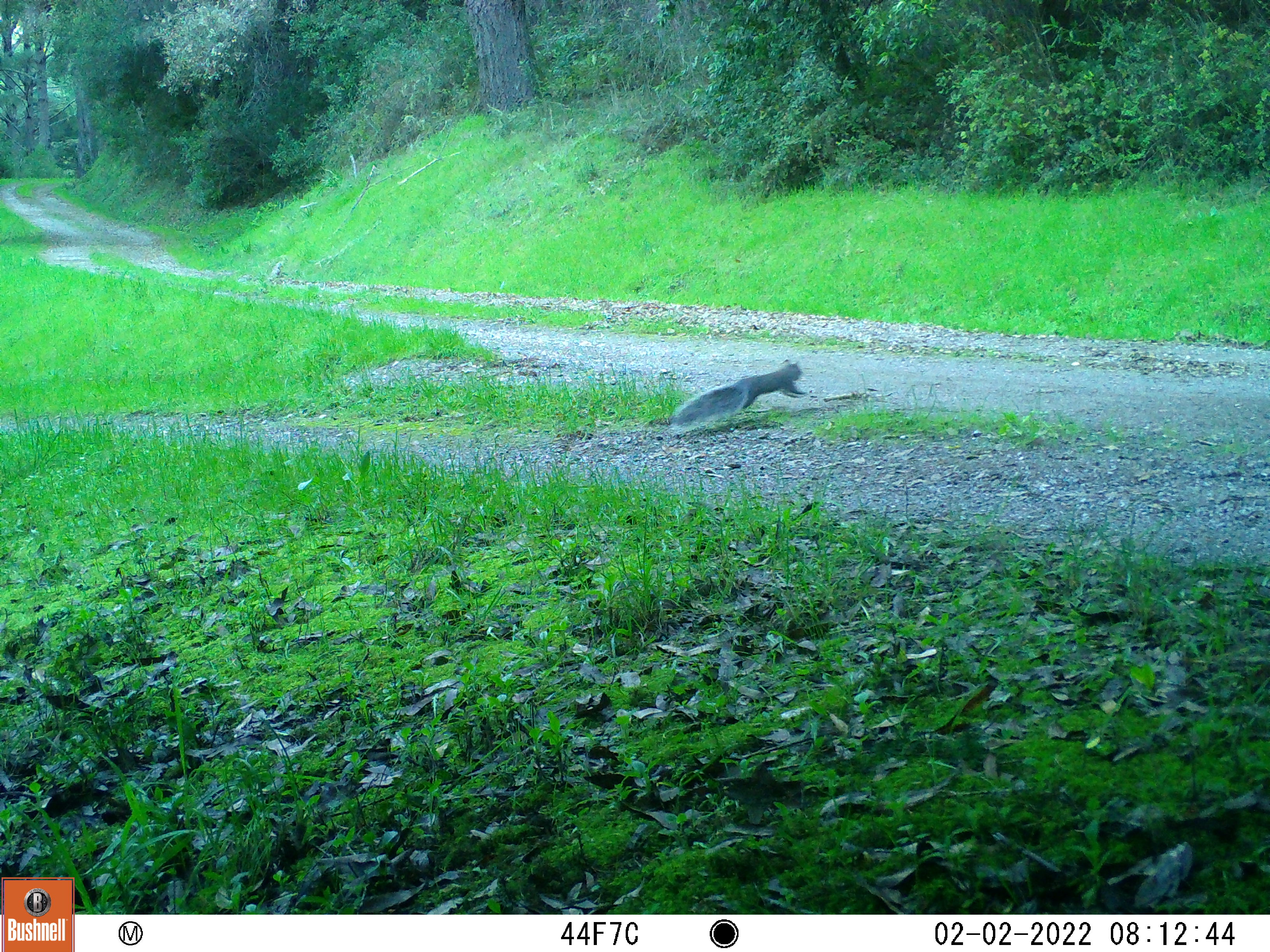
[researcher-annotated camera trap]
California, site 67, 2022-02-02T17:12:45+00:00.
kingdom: Animalia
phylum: Chordata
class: Mammalia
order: Rodentia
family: Sciuridae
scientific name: Sciuridae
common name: squirrel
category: unknown squirrel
Unknown squirrel (squirrel) (Sciuridae).